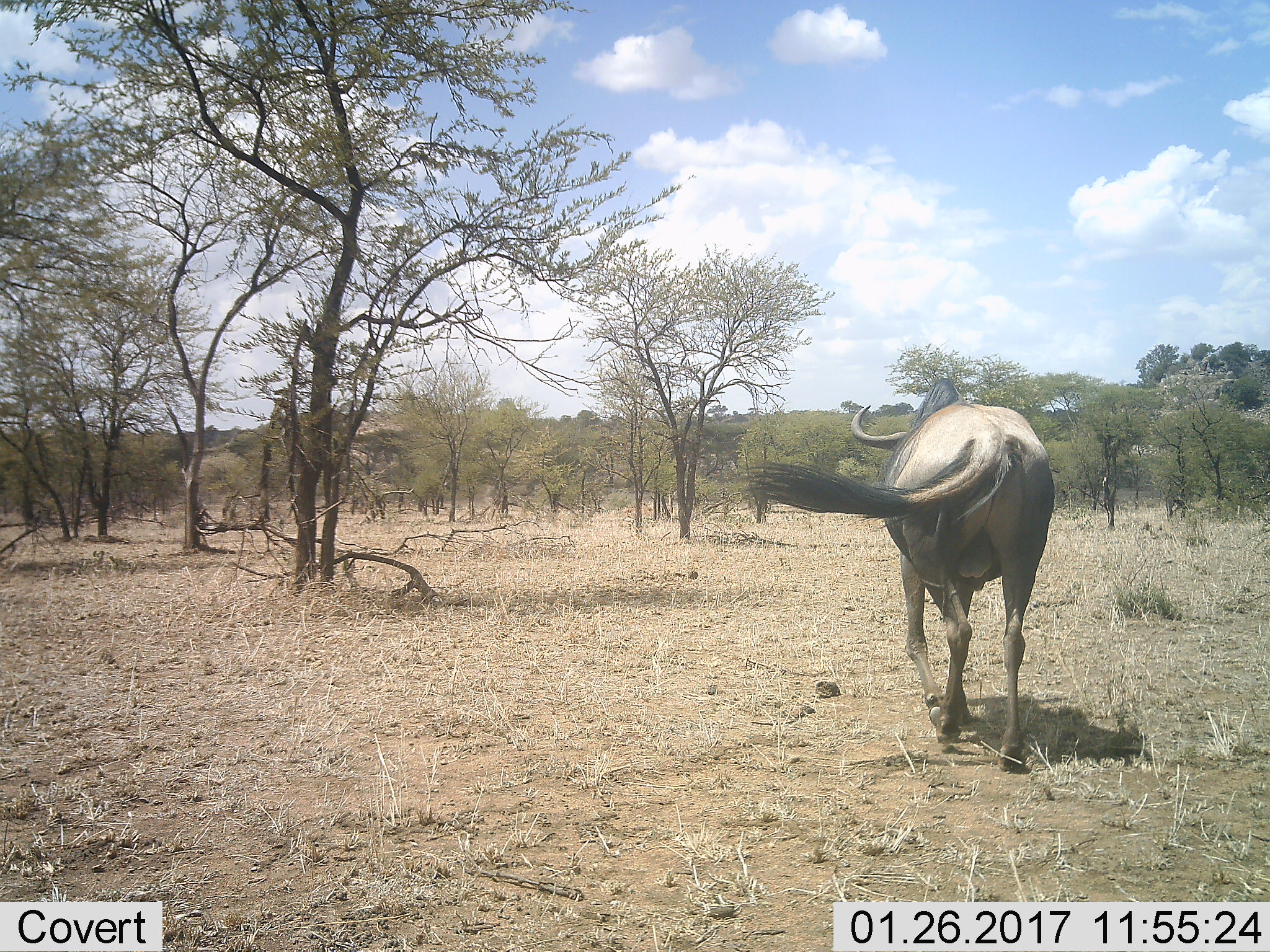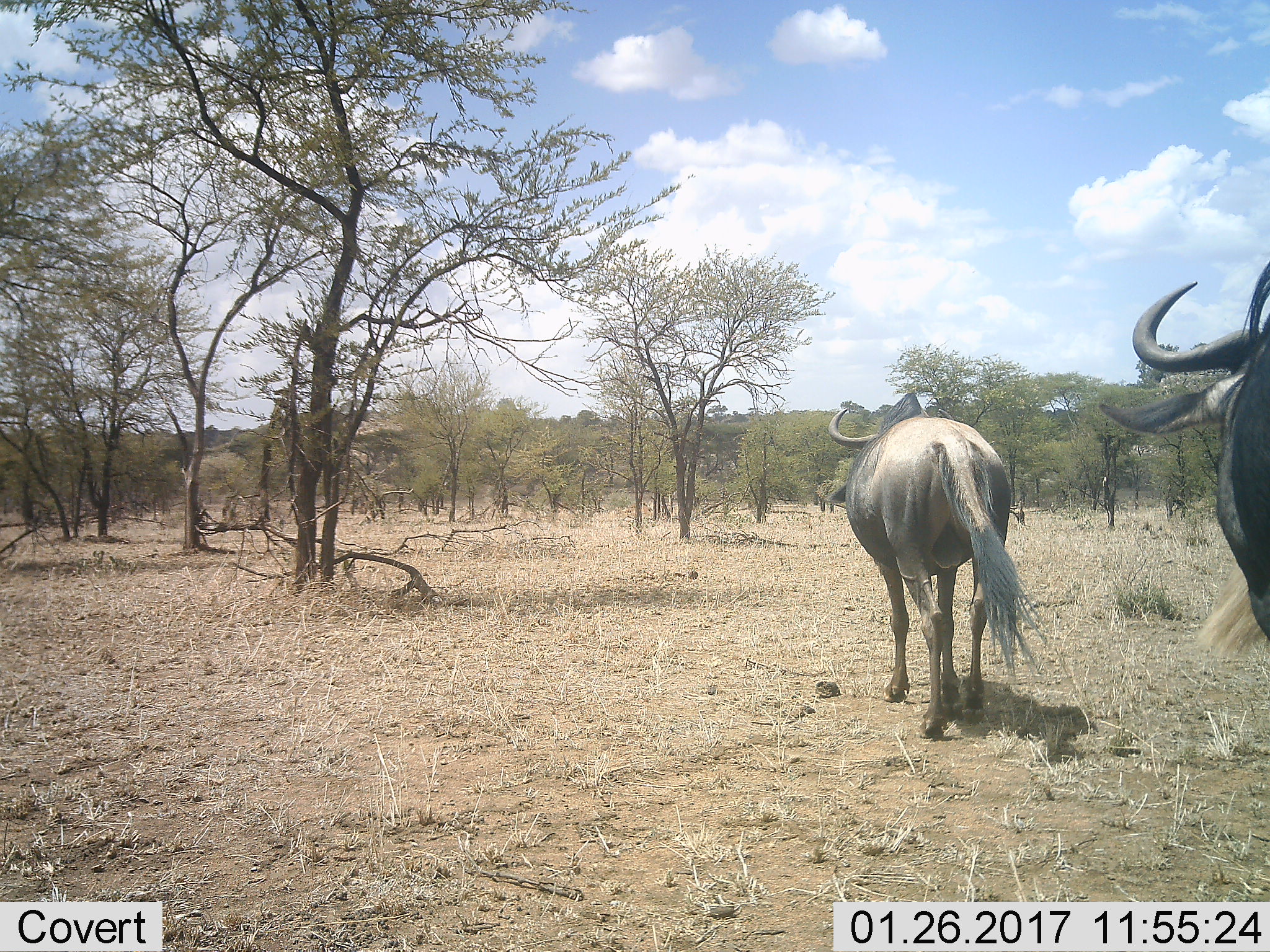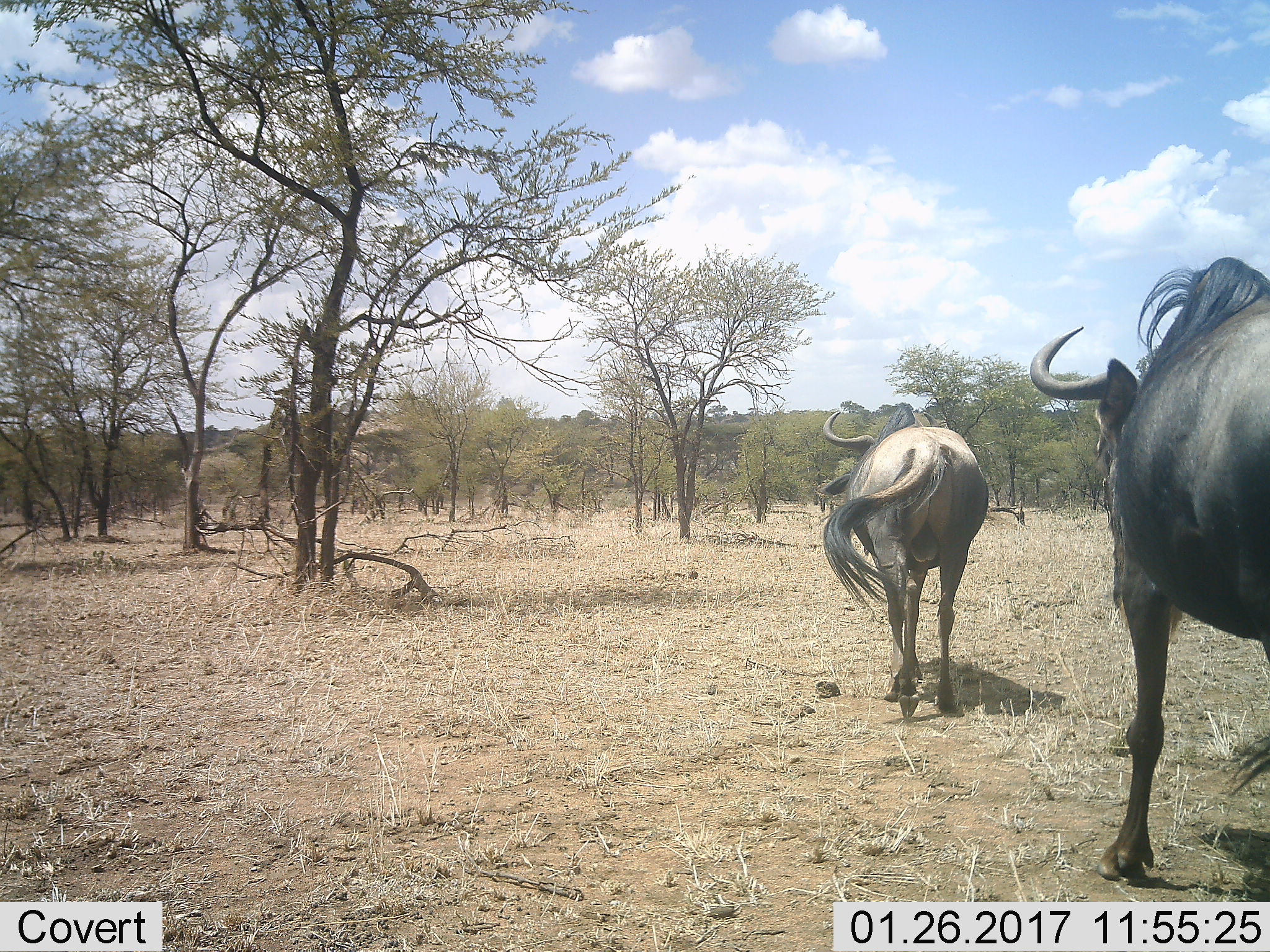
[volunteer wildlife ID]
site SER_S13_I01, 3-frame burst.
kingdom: Animalia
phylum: Chordata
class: Mammalia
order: Artiodactyla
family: Bovidae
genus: Connochaetes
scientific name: Connochaetes taurinus taurinus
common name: blue wildebeest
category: wildebeestblue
Wildebeestblue (blue wildebeest) (Connochaetes taurinus taurinus), count 2. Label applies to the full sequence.